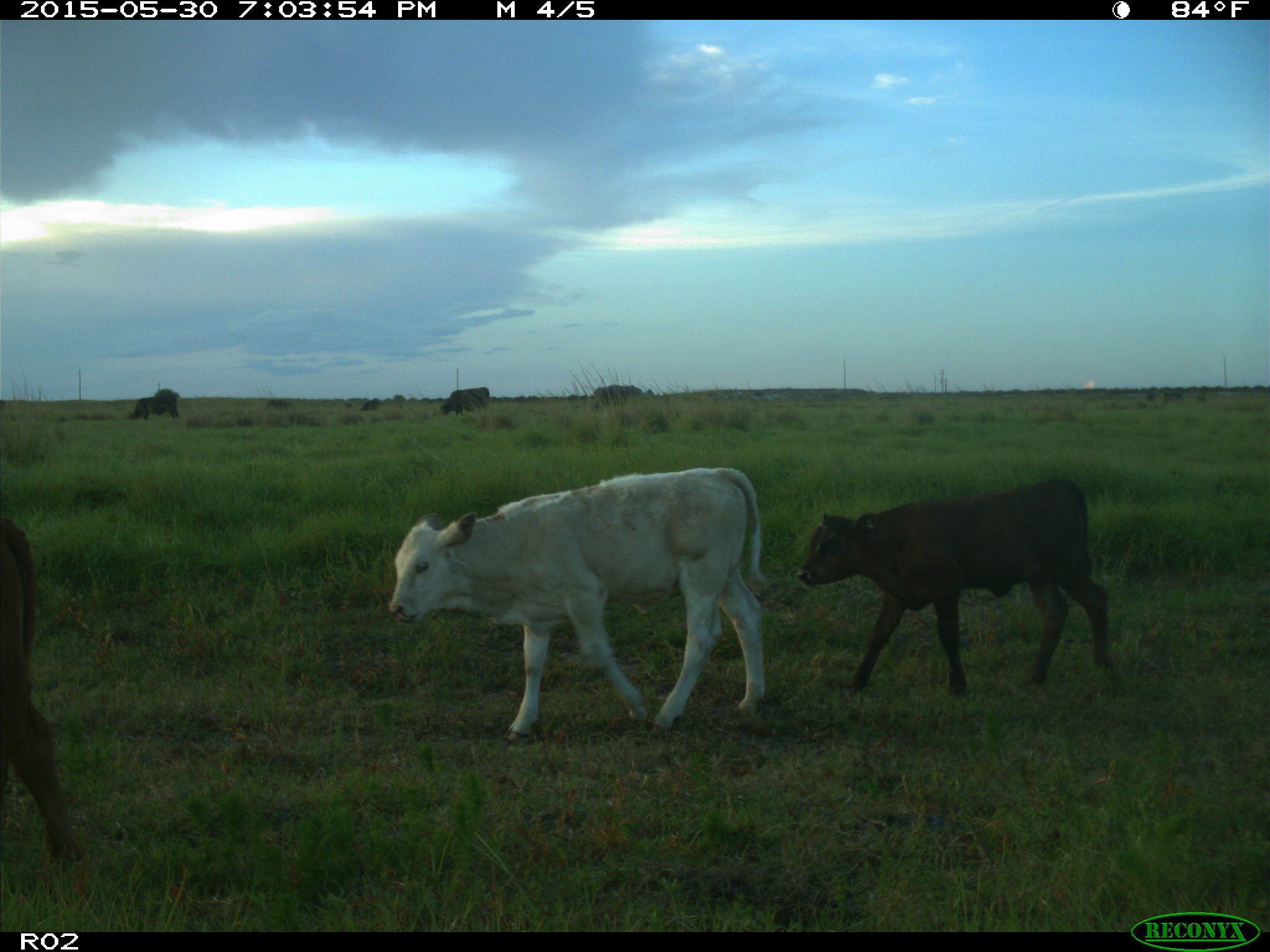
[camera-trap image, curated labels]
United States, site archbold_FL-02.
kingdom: Animalia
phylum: Chordata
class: Mammalia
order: Artiodactyla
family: Bovidae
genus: Bos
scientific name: Bos taurus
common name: domestic cow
Bos taurus (domestic cow).